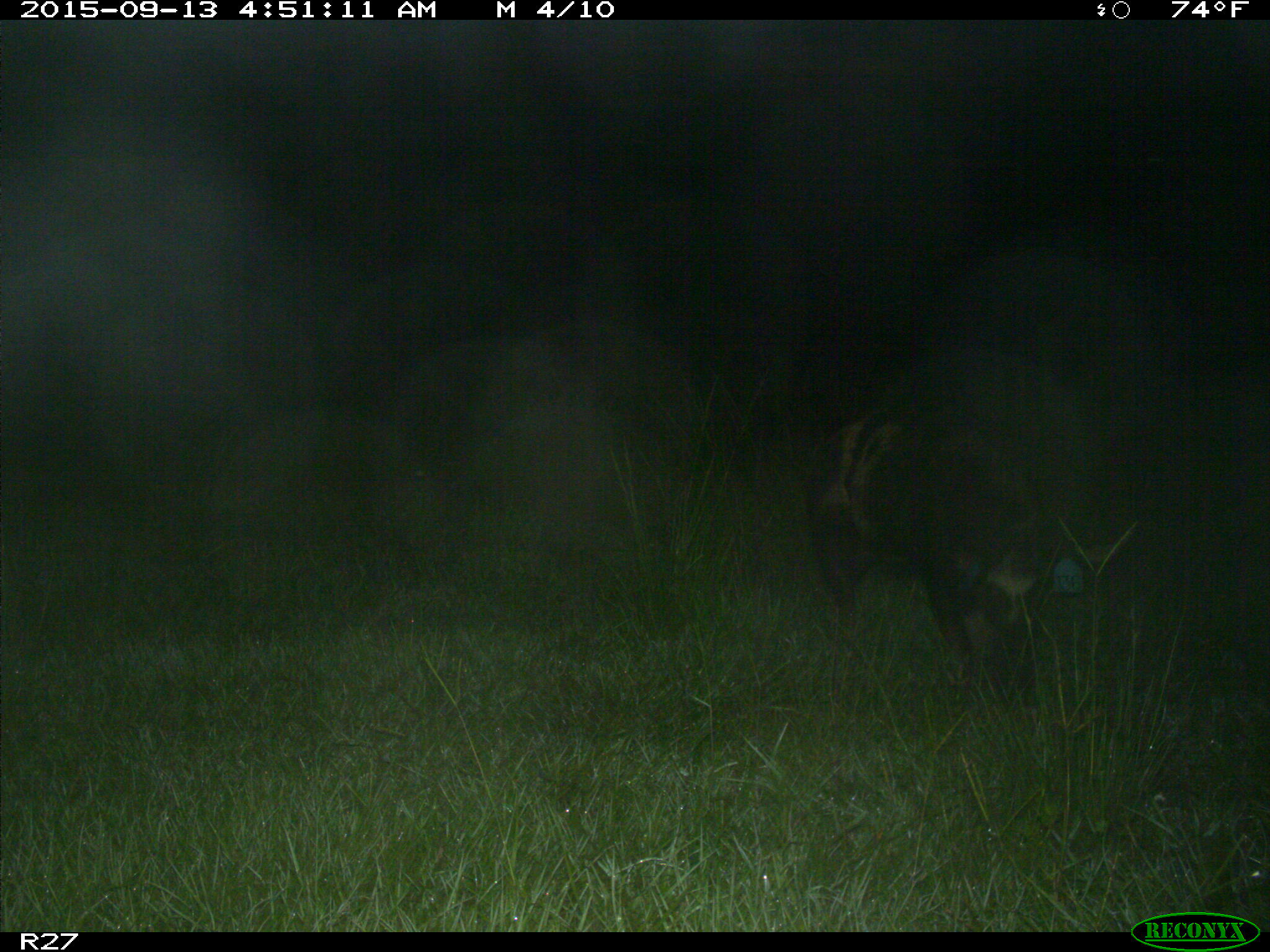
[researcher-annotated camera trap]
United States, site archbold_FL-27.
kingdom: Animalia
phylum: Chordata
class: Mammalia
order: Artiodactyla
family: Suidae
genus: Sus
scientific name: Sus scrofa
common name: wild boar